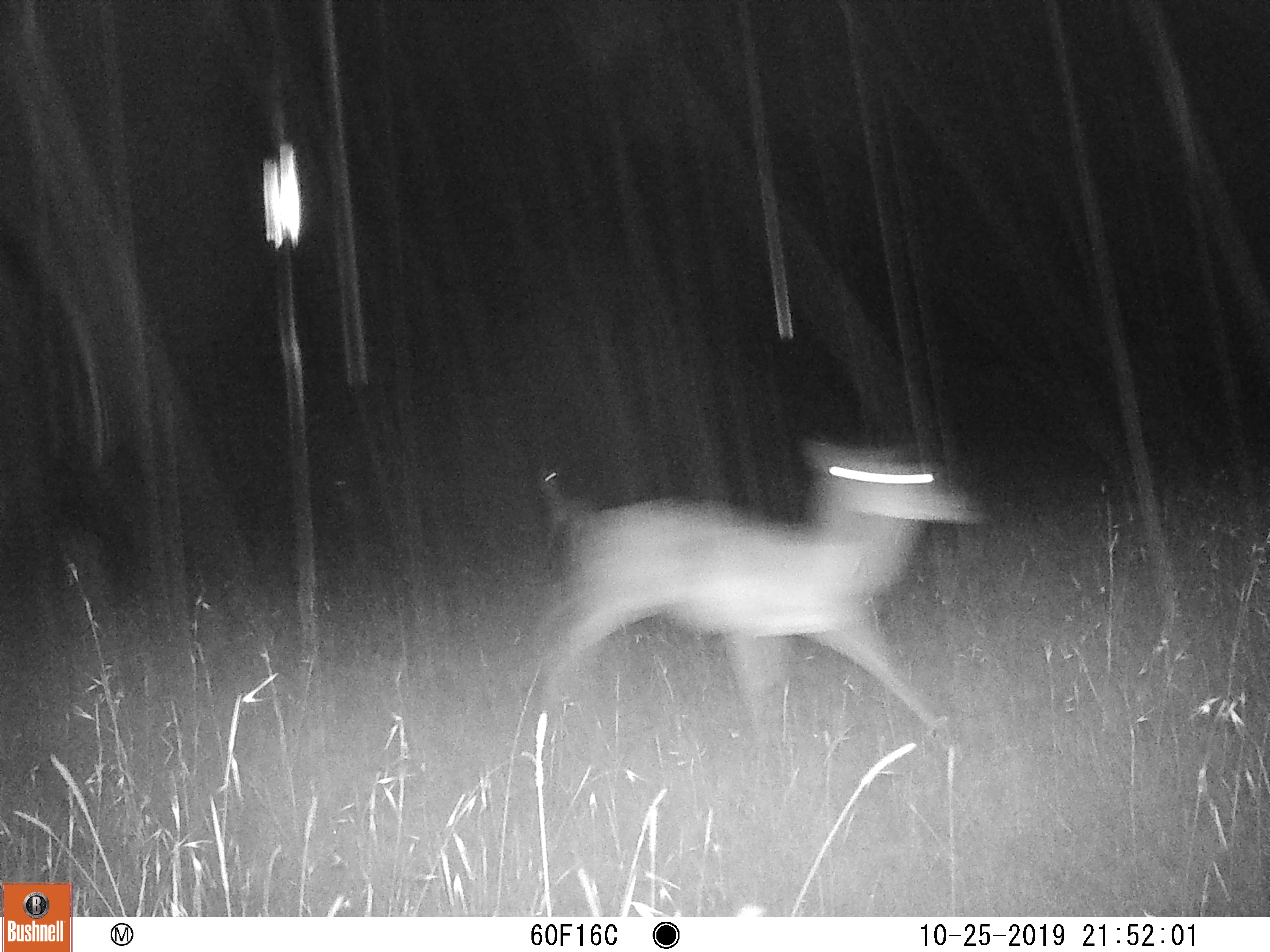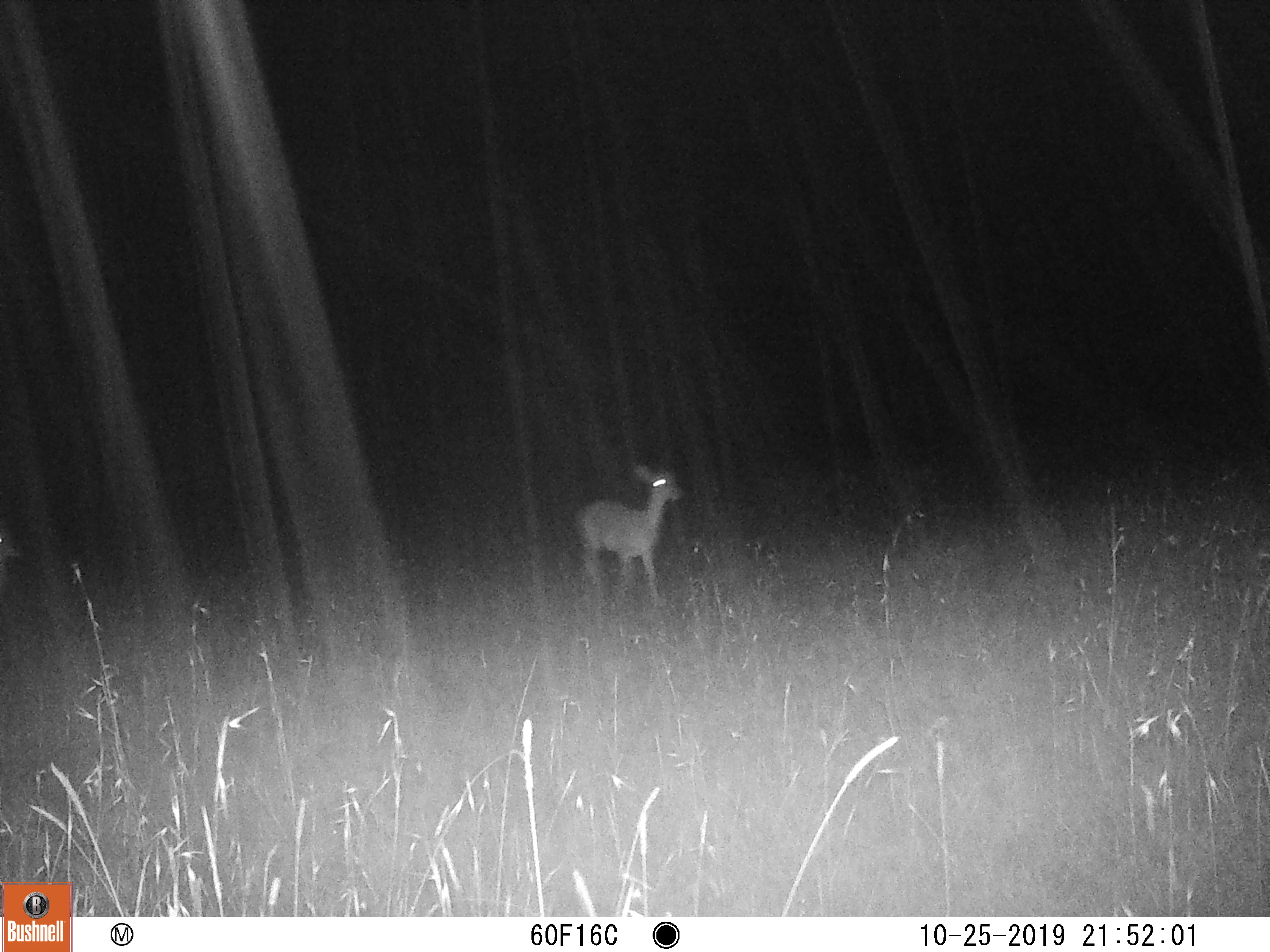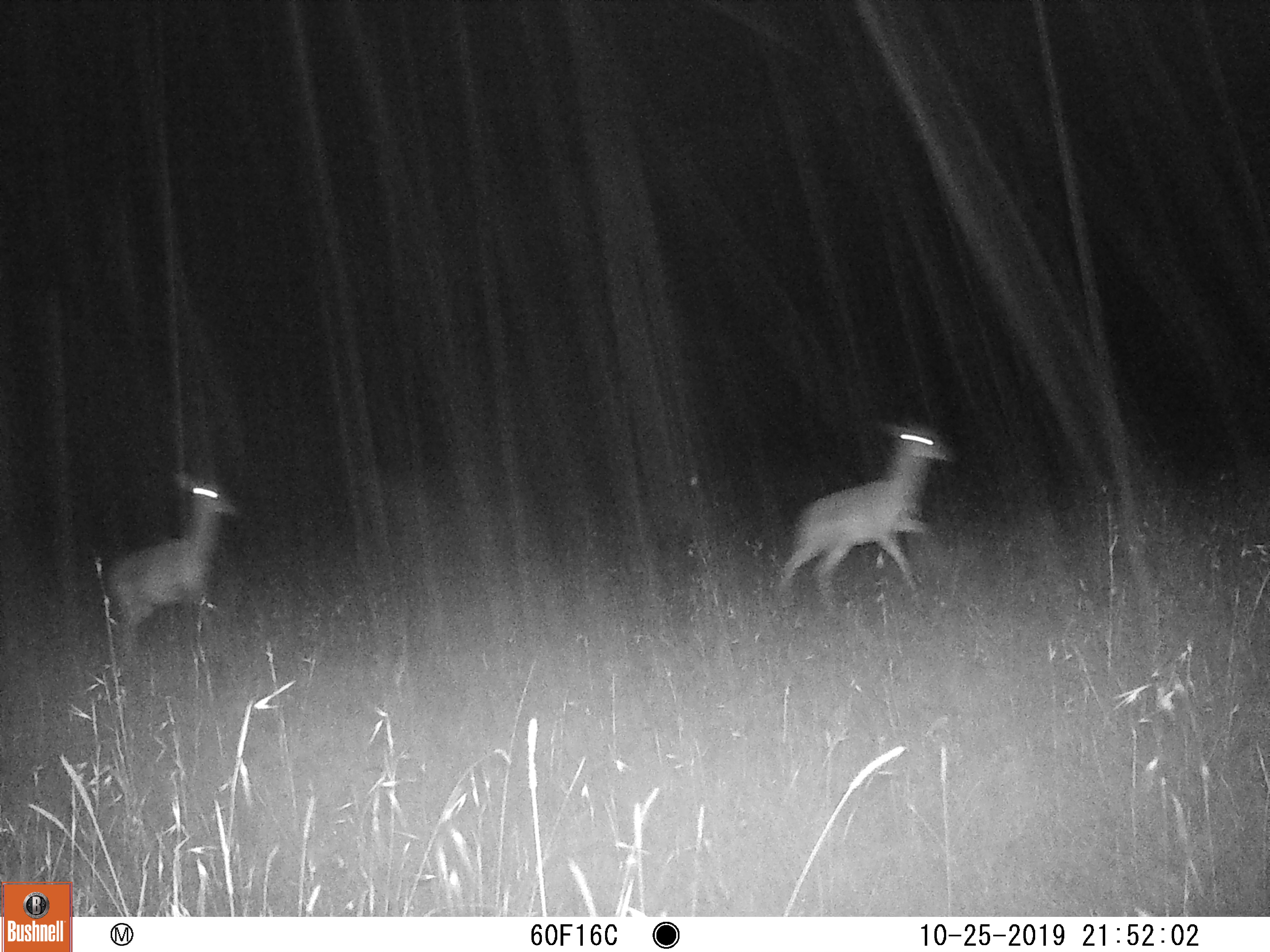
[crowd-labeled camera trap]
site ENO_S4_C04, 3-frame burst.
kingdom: Animalia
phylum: Chordata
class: Mammalia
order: Artiodactyla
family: Bovidae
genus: Aepyceros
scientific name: Aepyceros melampus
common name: impala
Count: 3.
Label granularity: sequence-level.